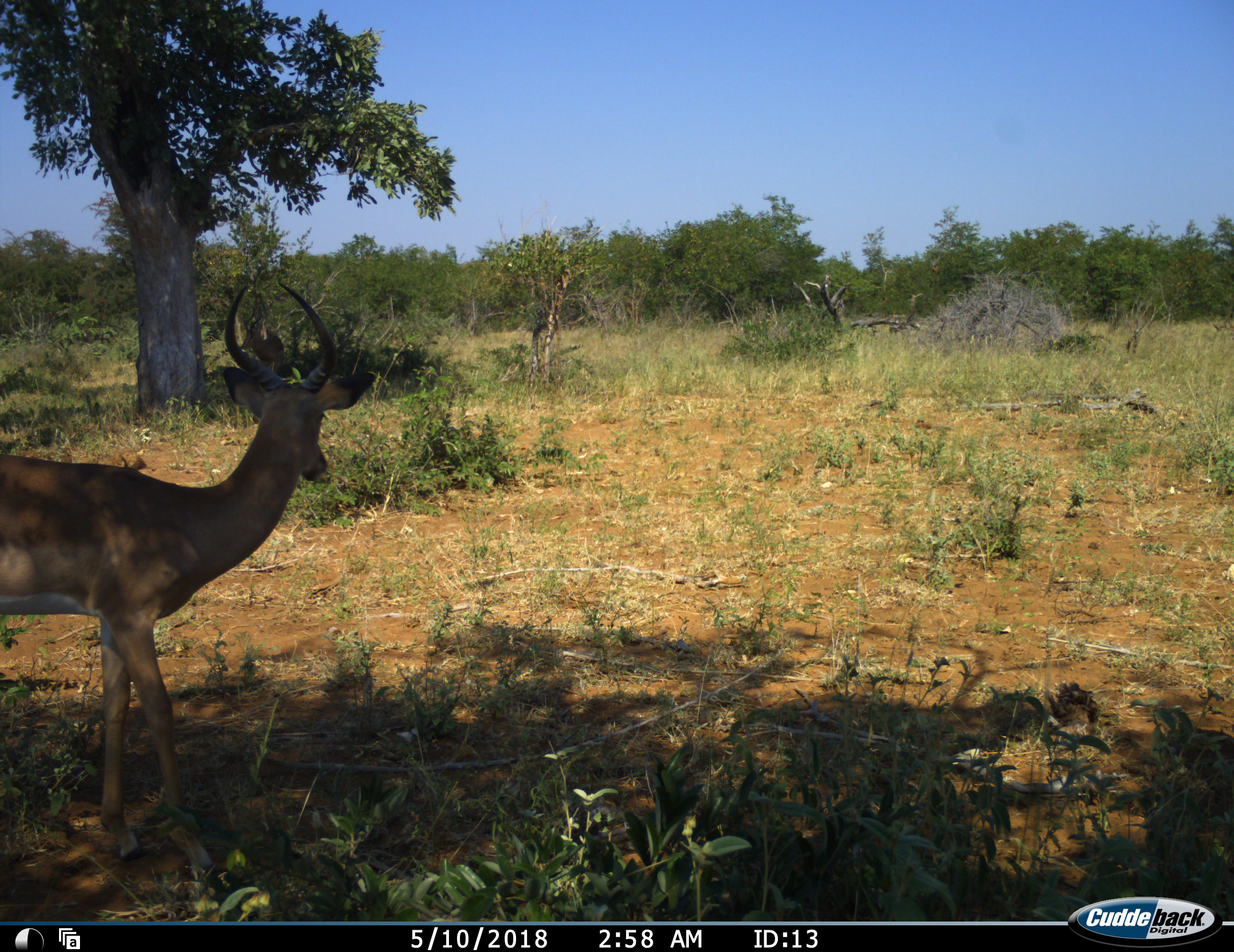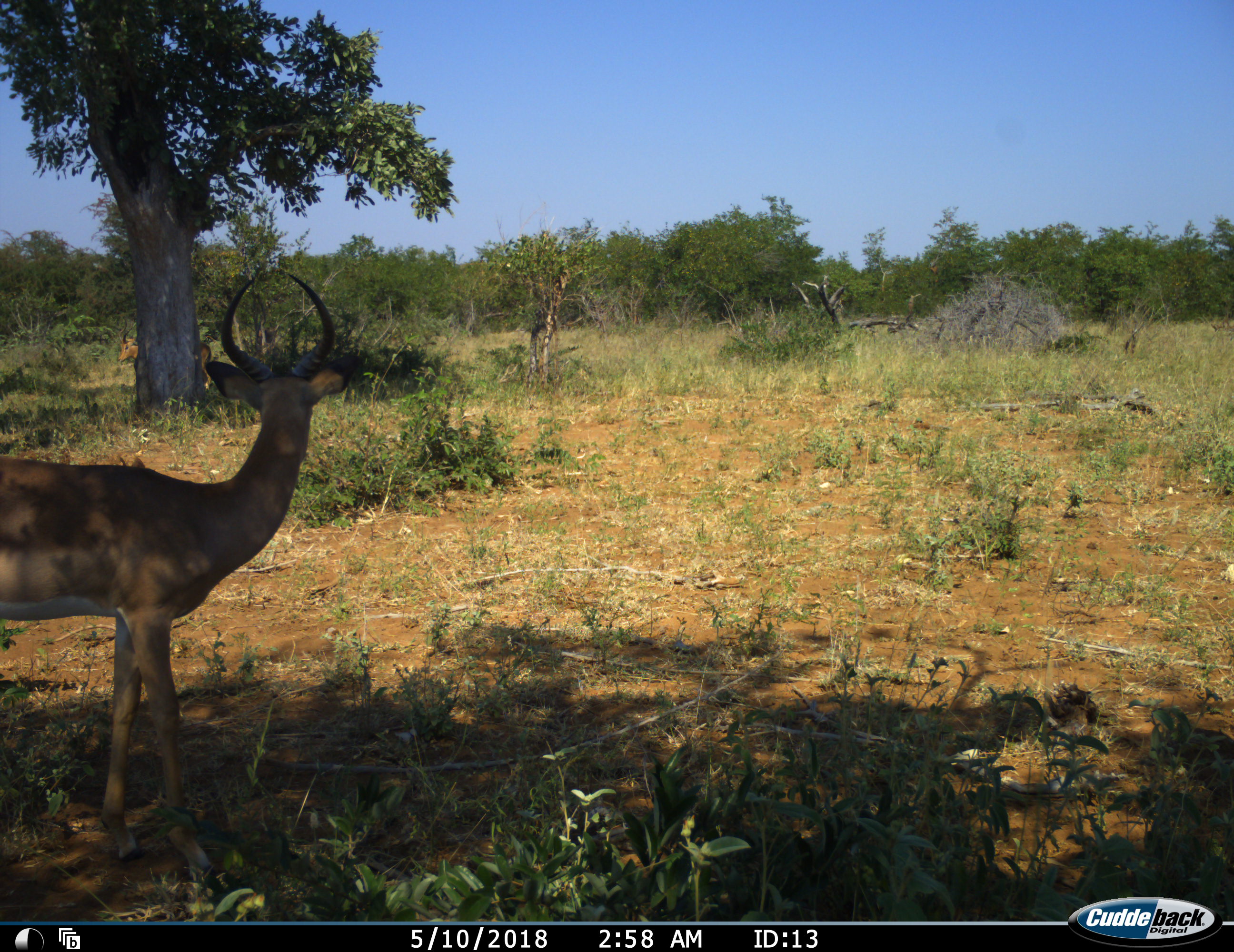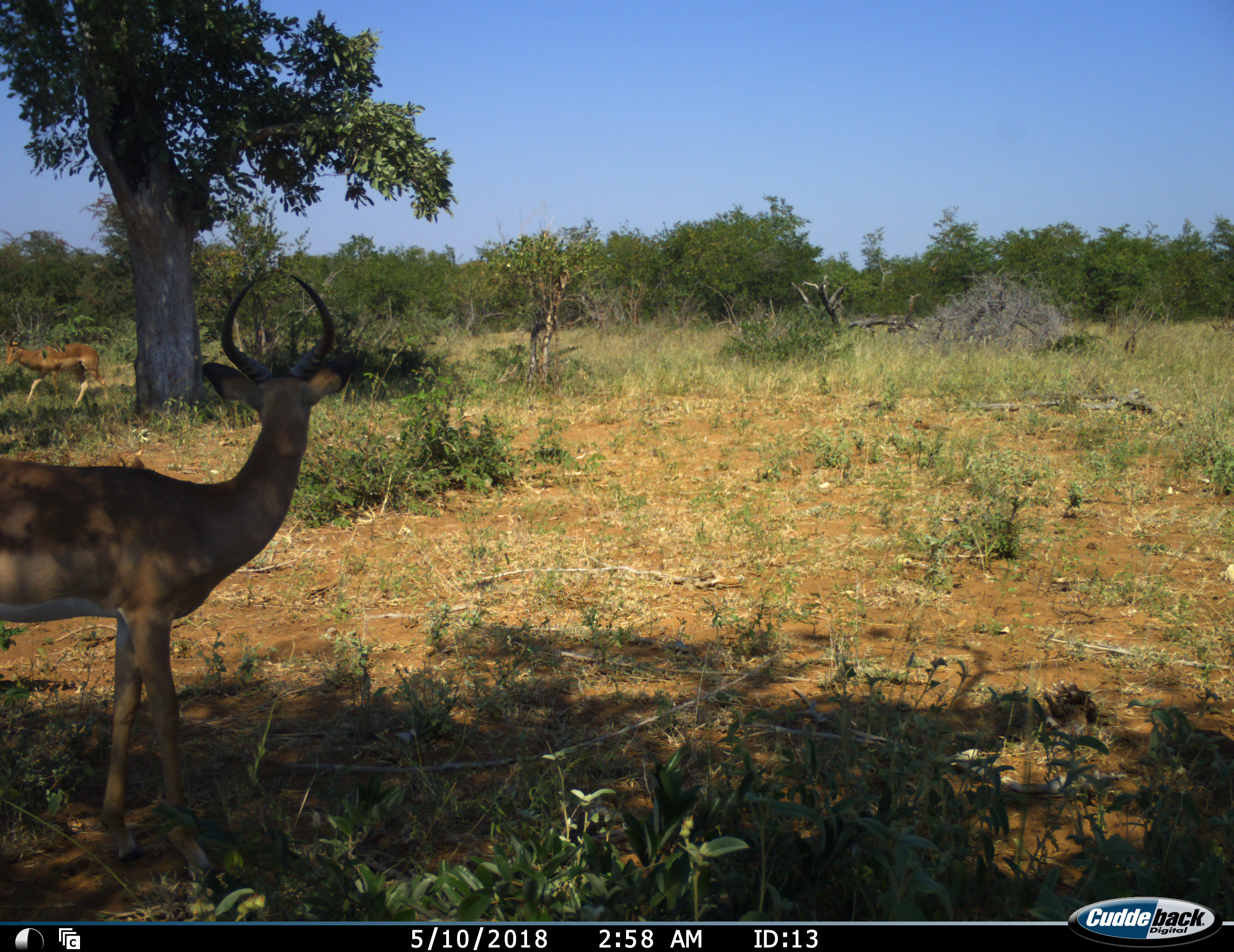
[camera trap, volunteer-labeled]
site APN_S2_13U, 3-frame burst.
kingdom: Animalia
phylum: Chordata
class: Mammalia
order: Artiodactyla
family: Bovidae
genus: Aepyceros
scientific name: Aepyceros melampus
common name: impala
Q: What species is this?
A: Impala (Aepyceros melampus).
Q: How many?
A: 2.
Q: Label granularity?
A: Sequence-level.